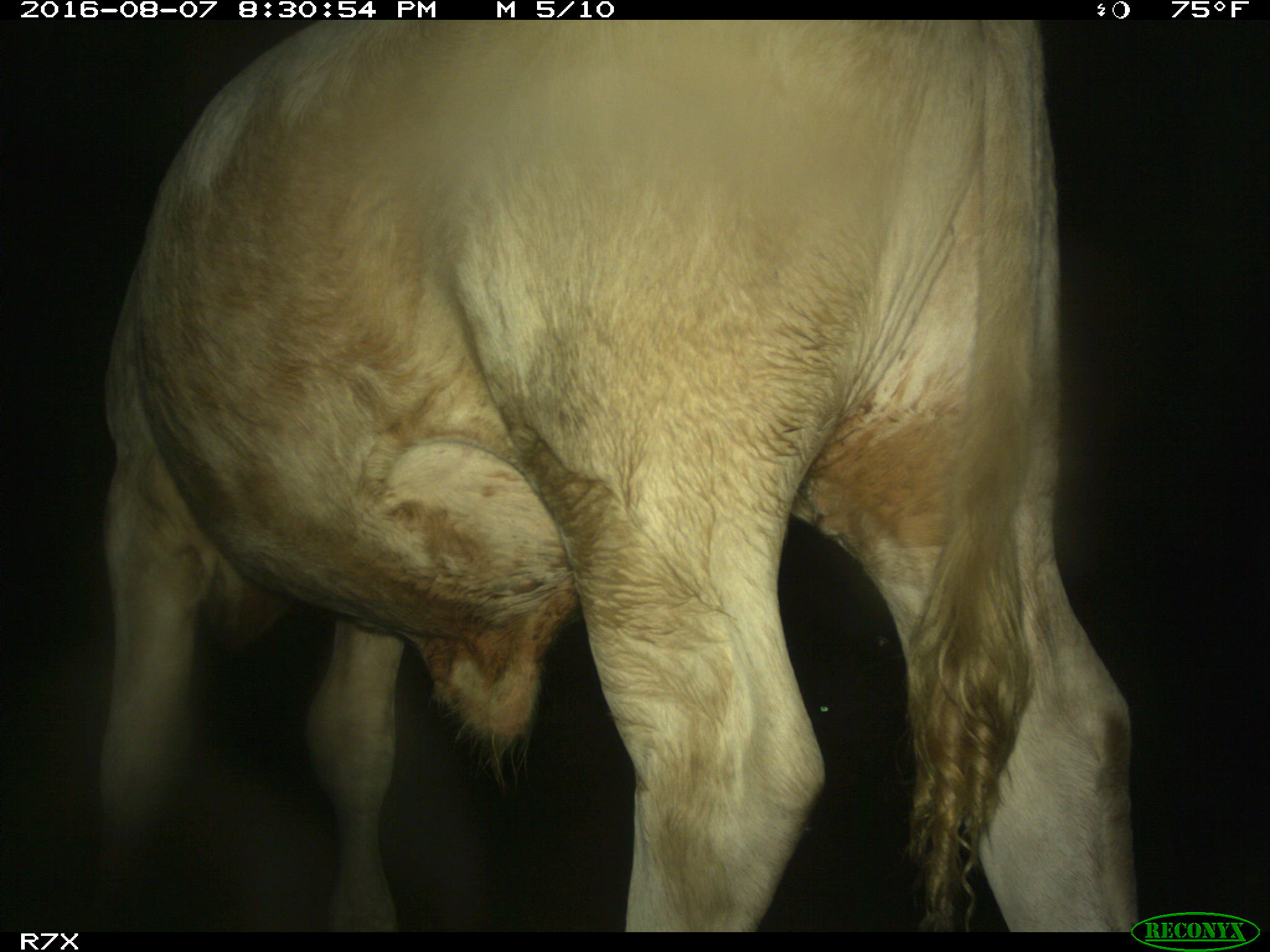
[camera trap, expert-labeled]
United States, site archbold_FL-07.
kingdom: Animalia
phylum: Chordata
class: Mammalia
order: Artiodactyla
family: Bovidae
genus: Bos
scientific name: Bos taurus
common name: domestic cow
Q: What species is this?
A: Bos taurus (domestic cow).